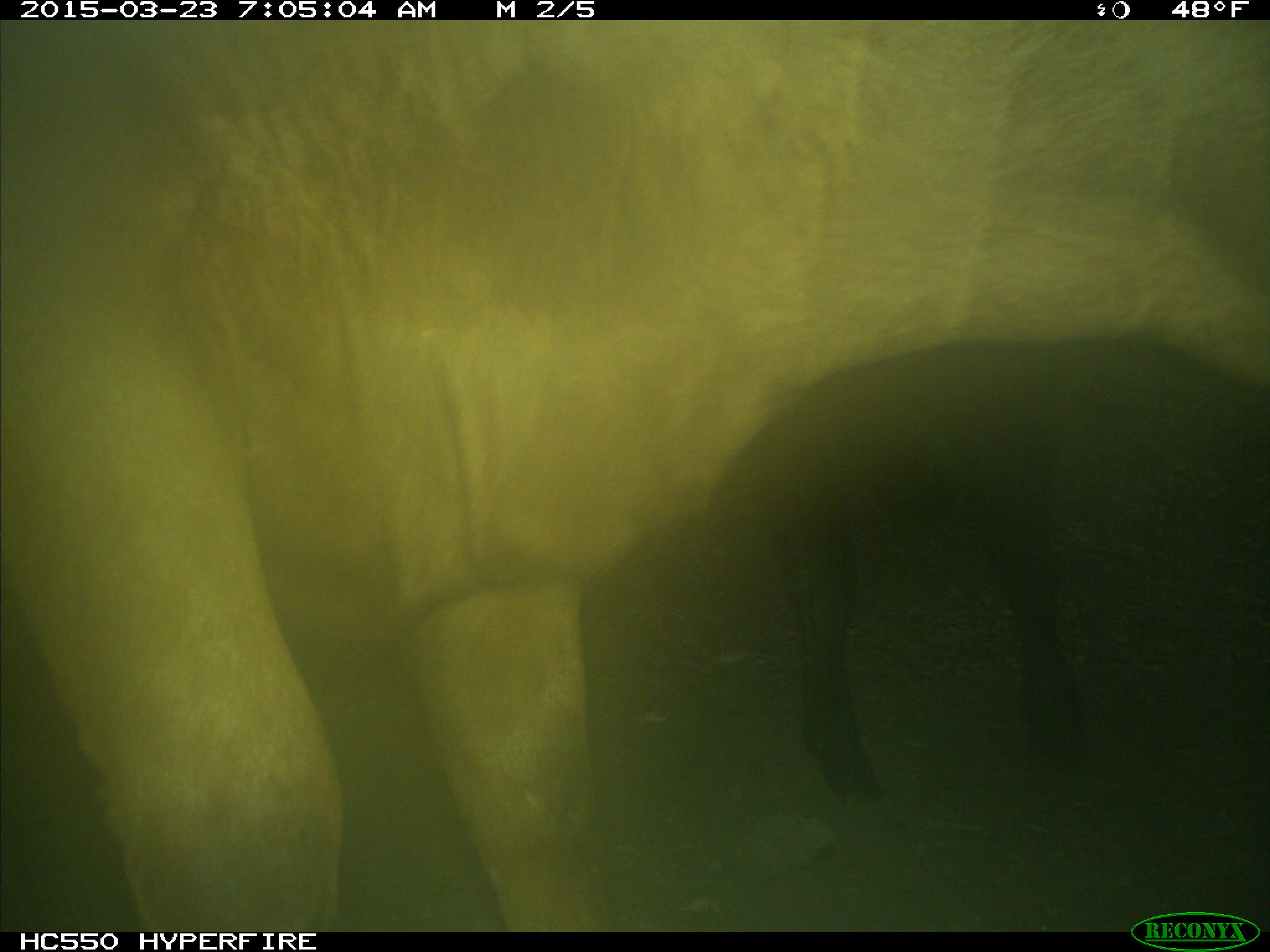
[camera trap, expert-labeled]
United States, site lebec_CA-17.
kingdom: Animalia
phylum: Chordata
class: Mammalia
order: Artiodactyla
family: Bovidae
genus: Bos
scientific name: Bos taurus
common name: domestic cow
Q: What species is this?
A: Bos taurus (domestic cow).